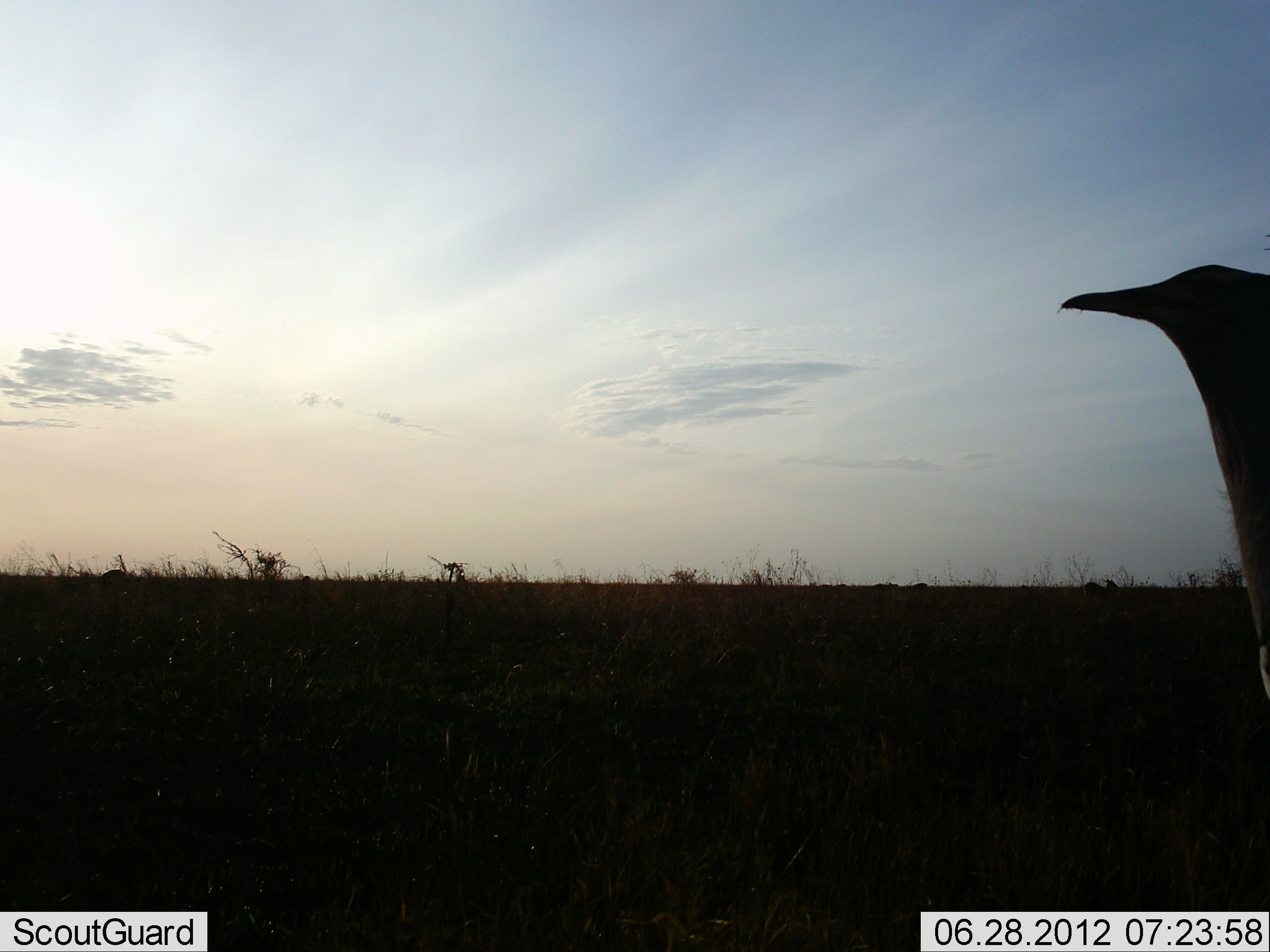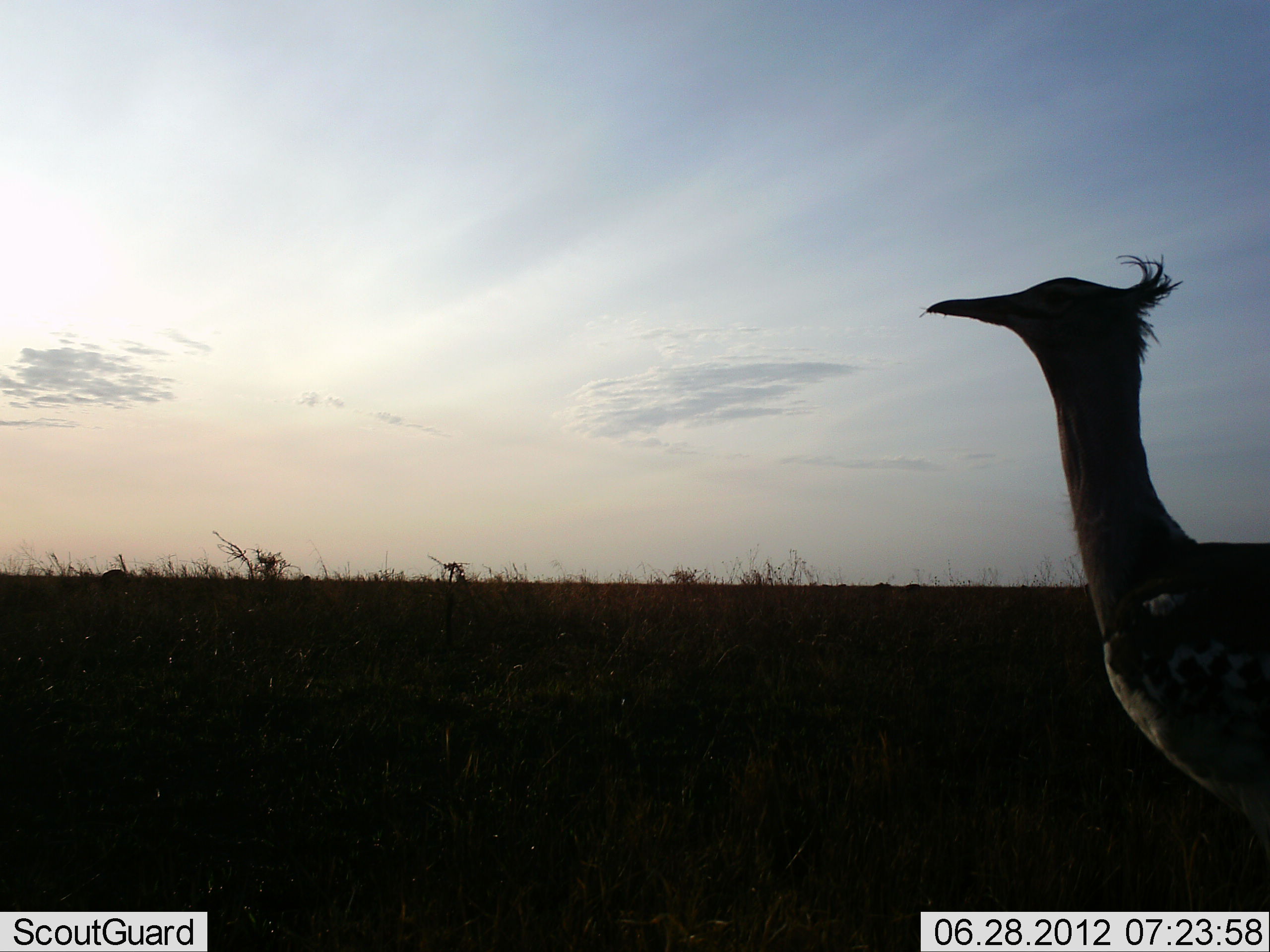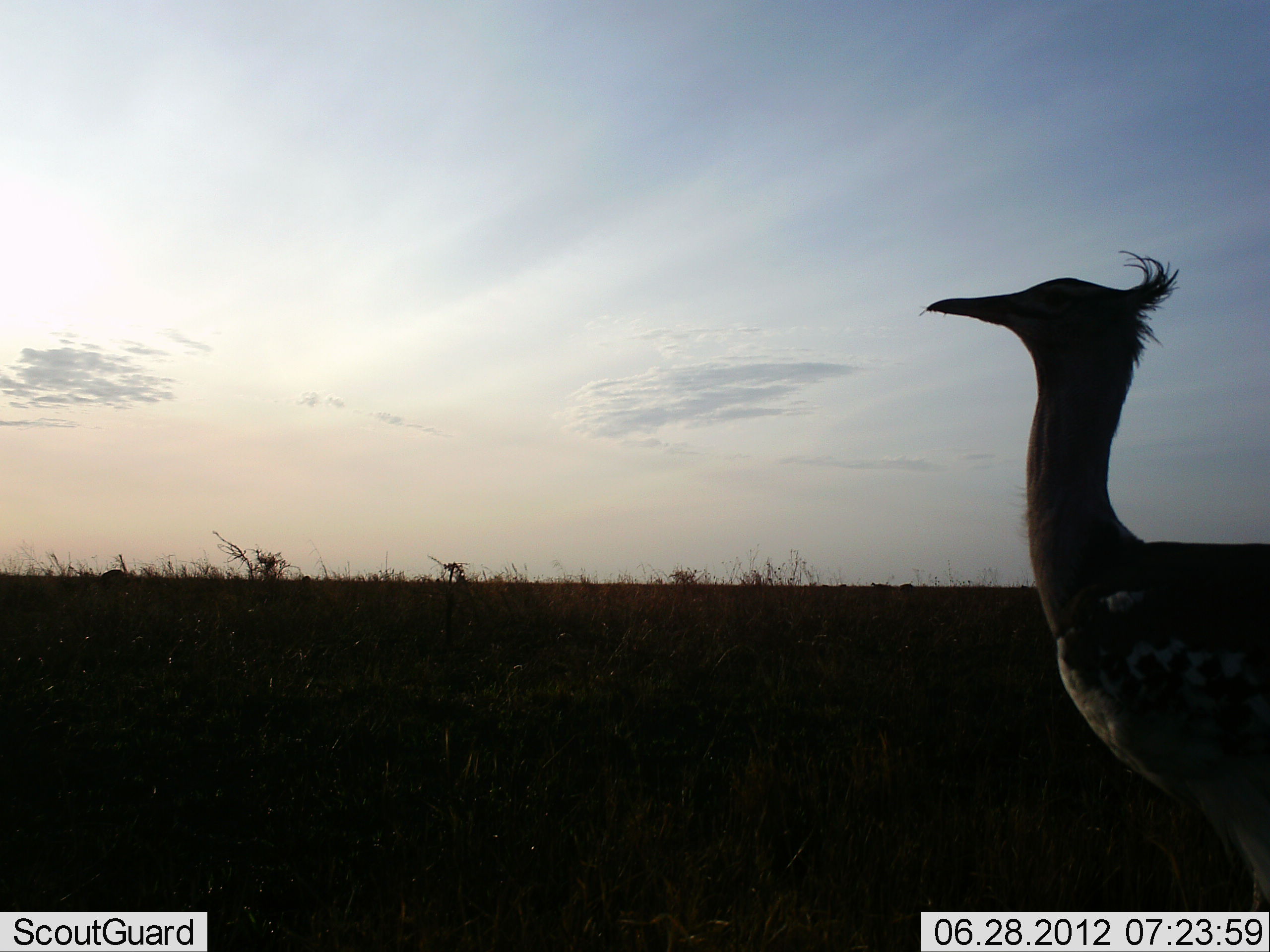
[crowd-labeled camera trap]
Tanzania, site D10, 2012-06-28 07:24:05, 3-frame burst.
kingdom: Animalia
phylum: Chordata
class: Aves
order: Otidiformes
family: Otididae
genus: Ardeotis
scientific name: Ardeotis kori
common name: kori bustard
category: koribustard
Koribustard (kori bustard) (Ardeotis kori), count 1. Behavior (volunteer vote fractions): standing 10%, resting 0%, moving 90%, interacting 0%. Young present (vote fraction): 0%. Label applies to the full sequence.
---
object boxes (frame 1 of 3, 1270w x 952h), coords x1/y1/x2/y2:
animal: 1064/262/1270/702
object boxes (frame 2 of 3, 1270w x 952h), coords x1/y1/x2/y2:
animal: 914/258/1270/842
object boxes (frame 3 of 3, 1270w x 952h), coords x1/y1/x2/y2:
animal: 915/249/1270/912